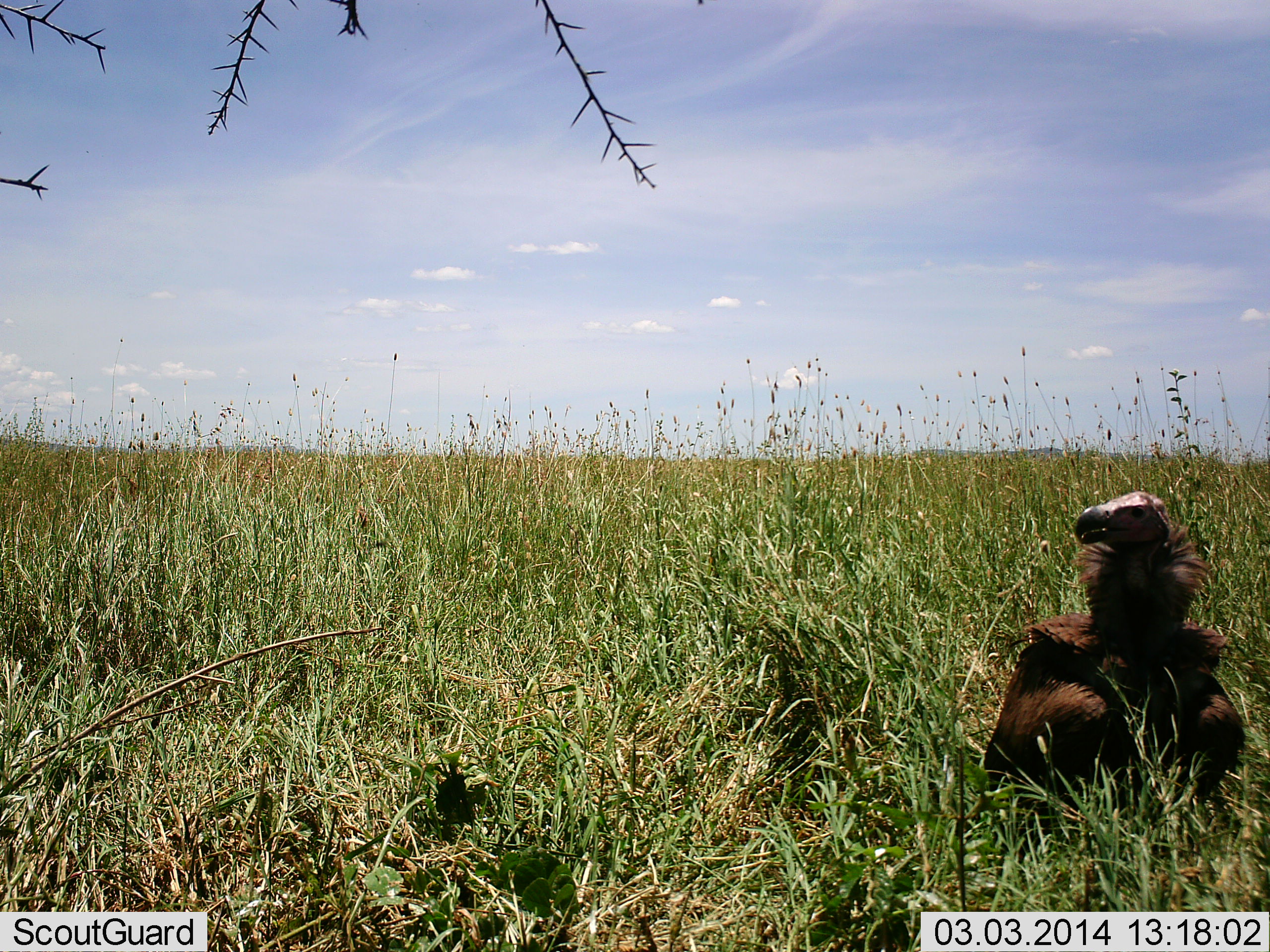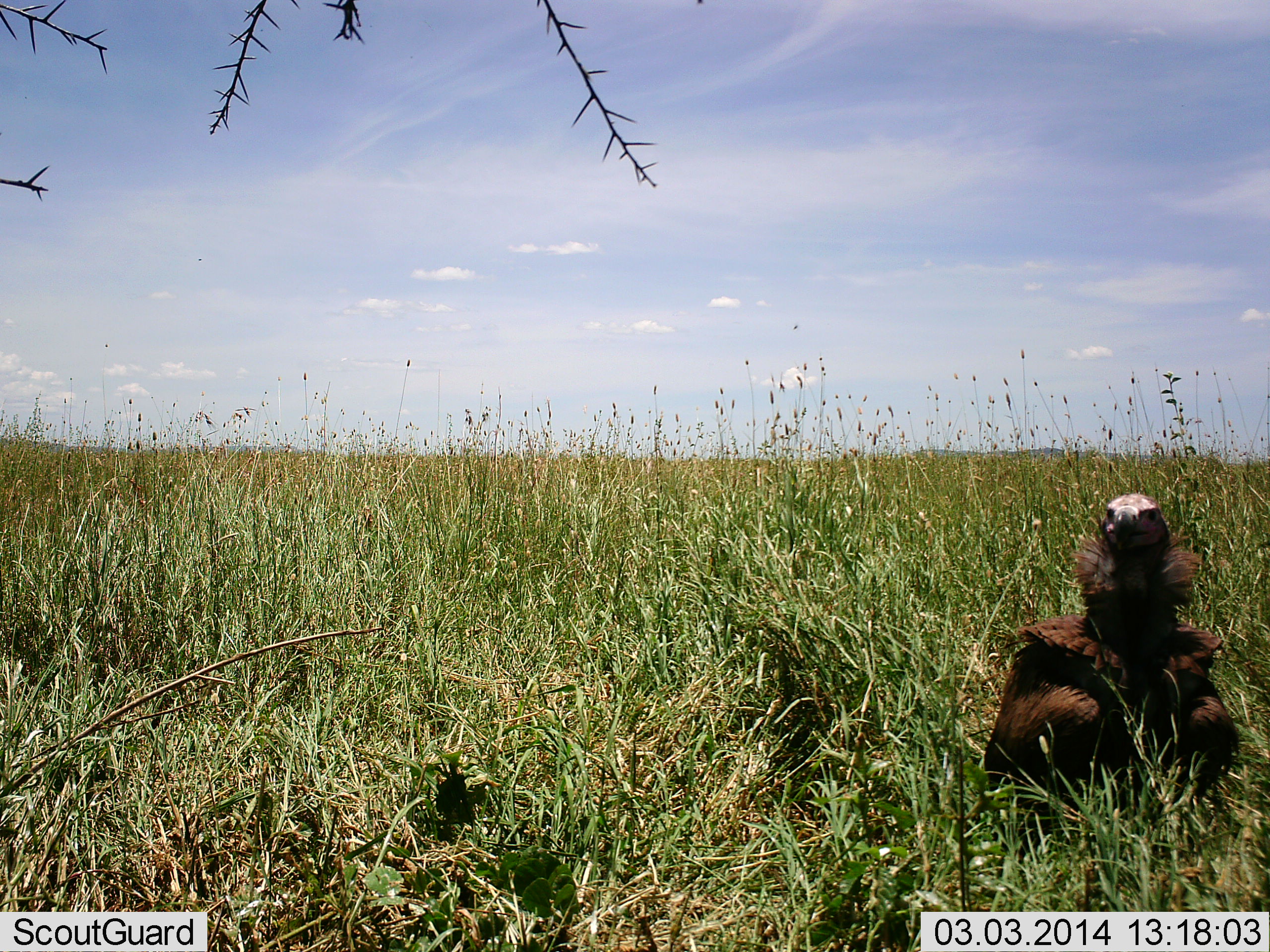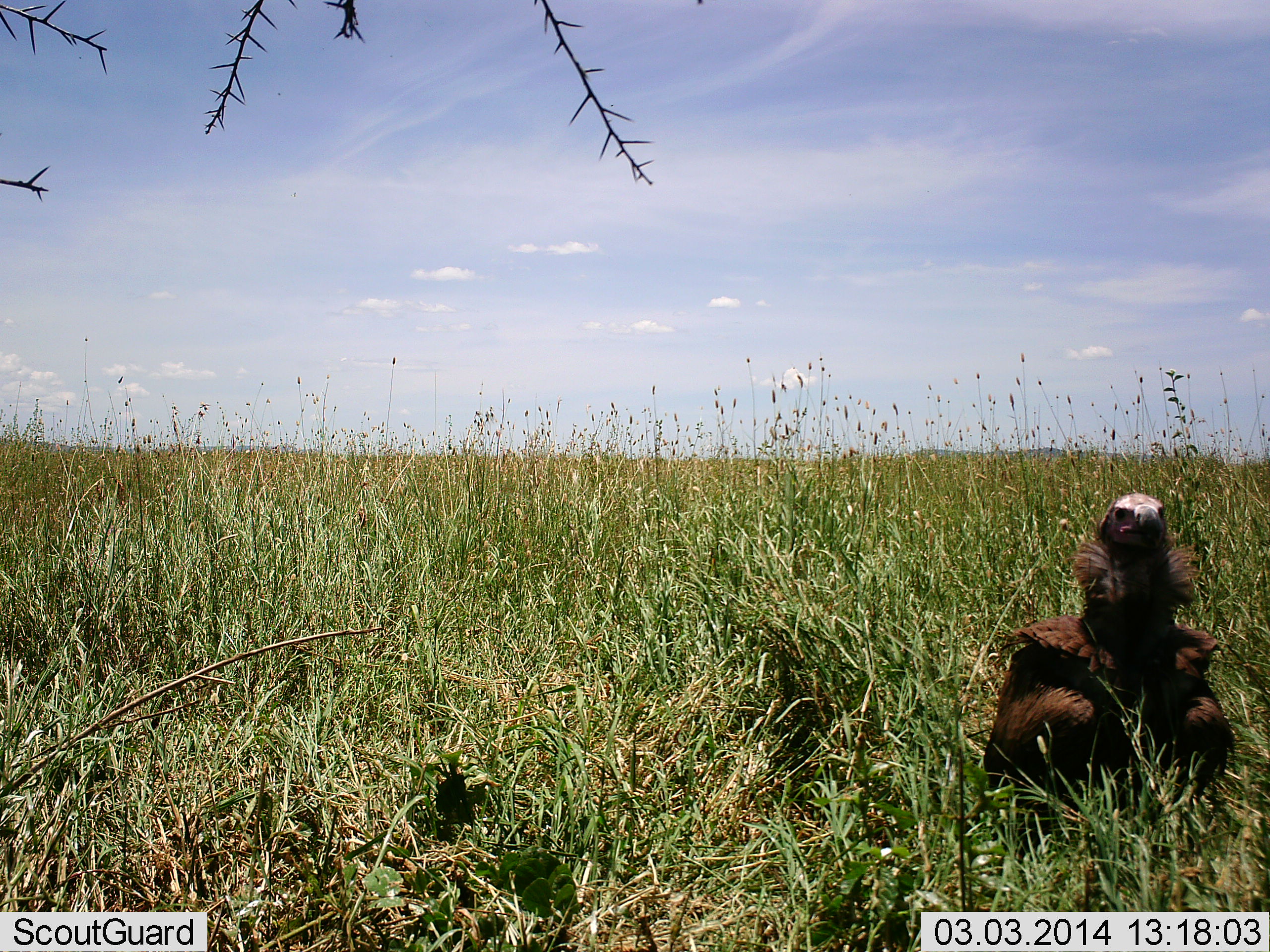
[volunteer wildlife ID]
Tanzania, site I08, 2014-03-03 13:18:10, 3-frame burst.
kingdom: Animalia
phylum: Chordata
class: Aves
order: Accipitriformes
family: Accipitridae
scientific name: Accipitridae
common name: vulture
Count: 1.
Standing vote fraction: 90%.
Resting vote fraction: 20%.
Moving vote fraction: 10%.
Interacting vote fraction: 0%.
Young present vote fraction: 0%.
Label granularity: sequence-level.